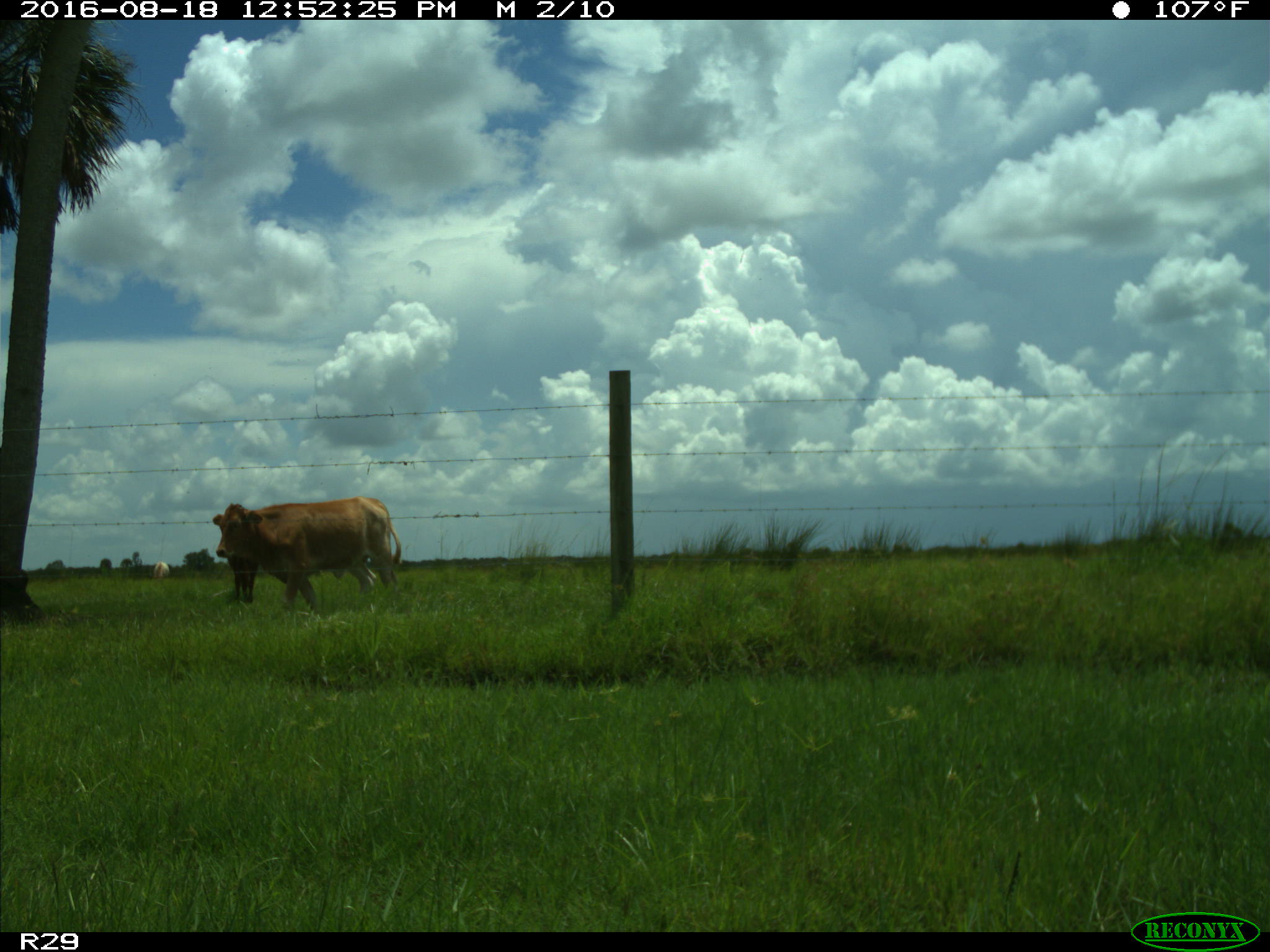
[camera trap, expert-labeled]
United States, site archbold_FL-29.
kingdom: Animalia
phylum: Chordata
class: Mammalia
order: Artiodactyla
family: Bovidae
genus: Bos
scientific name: Bos taurus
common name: domestic cow